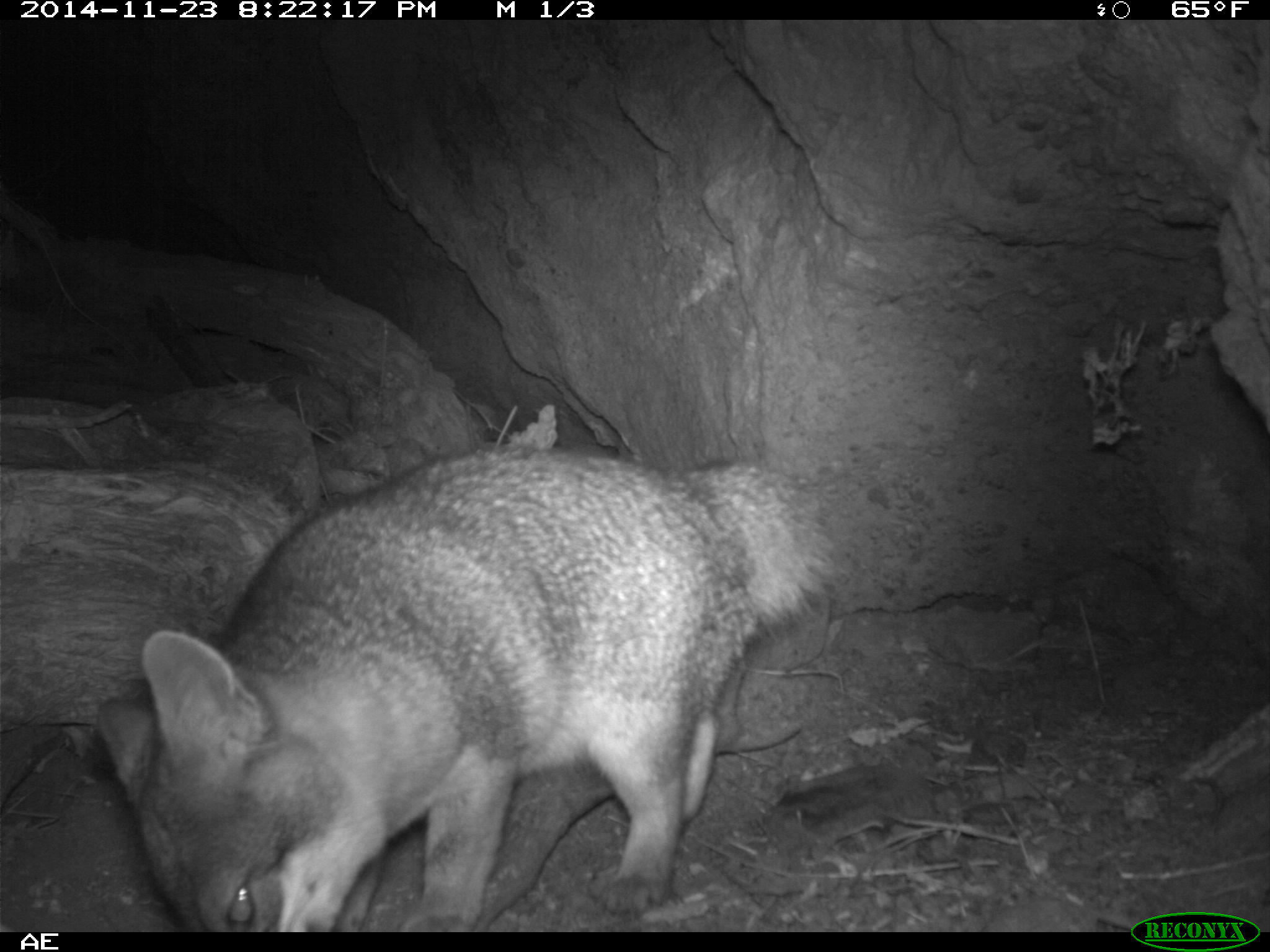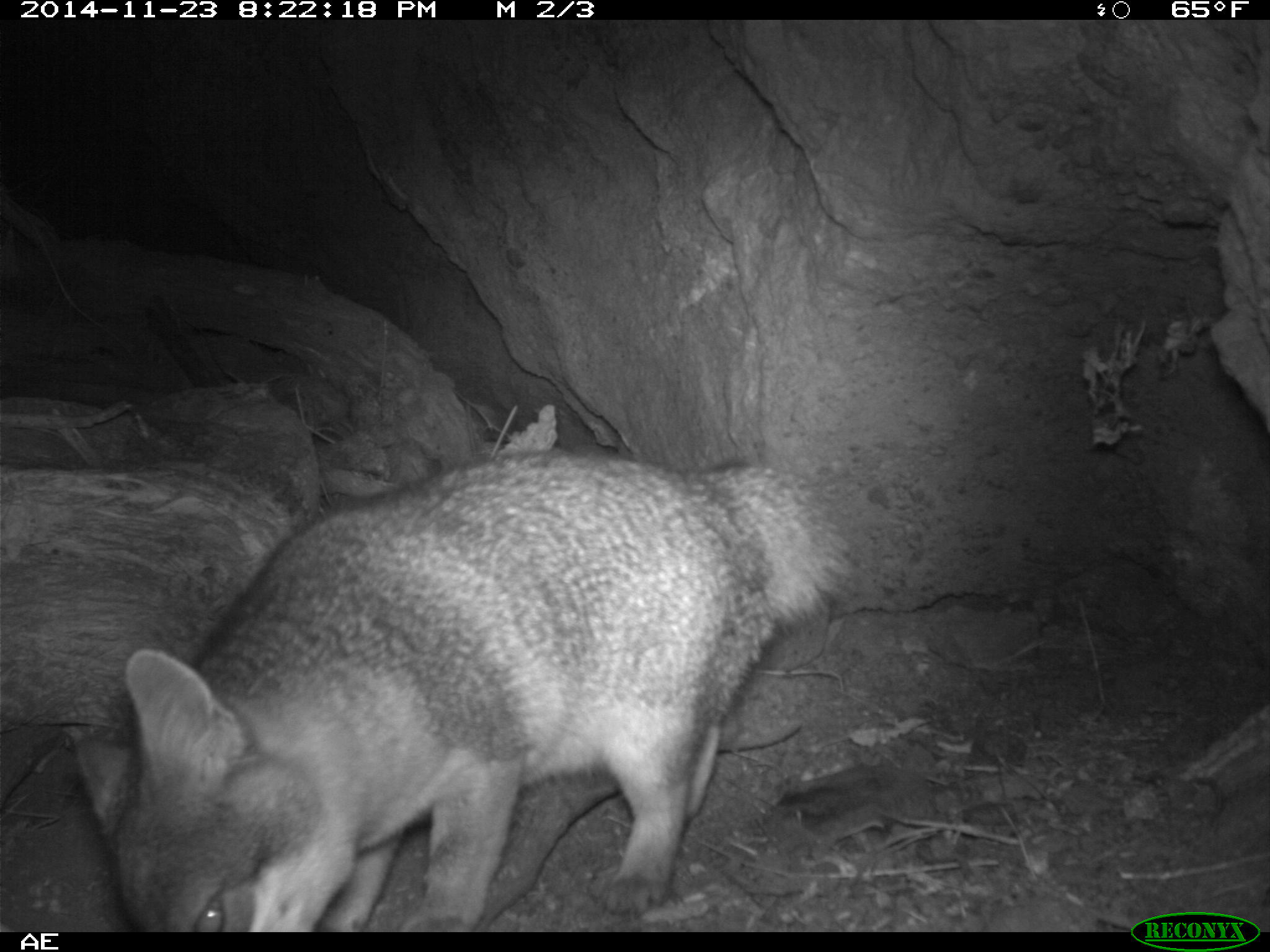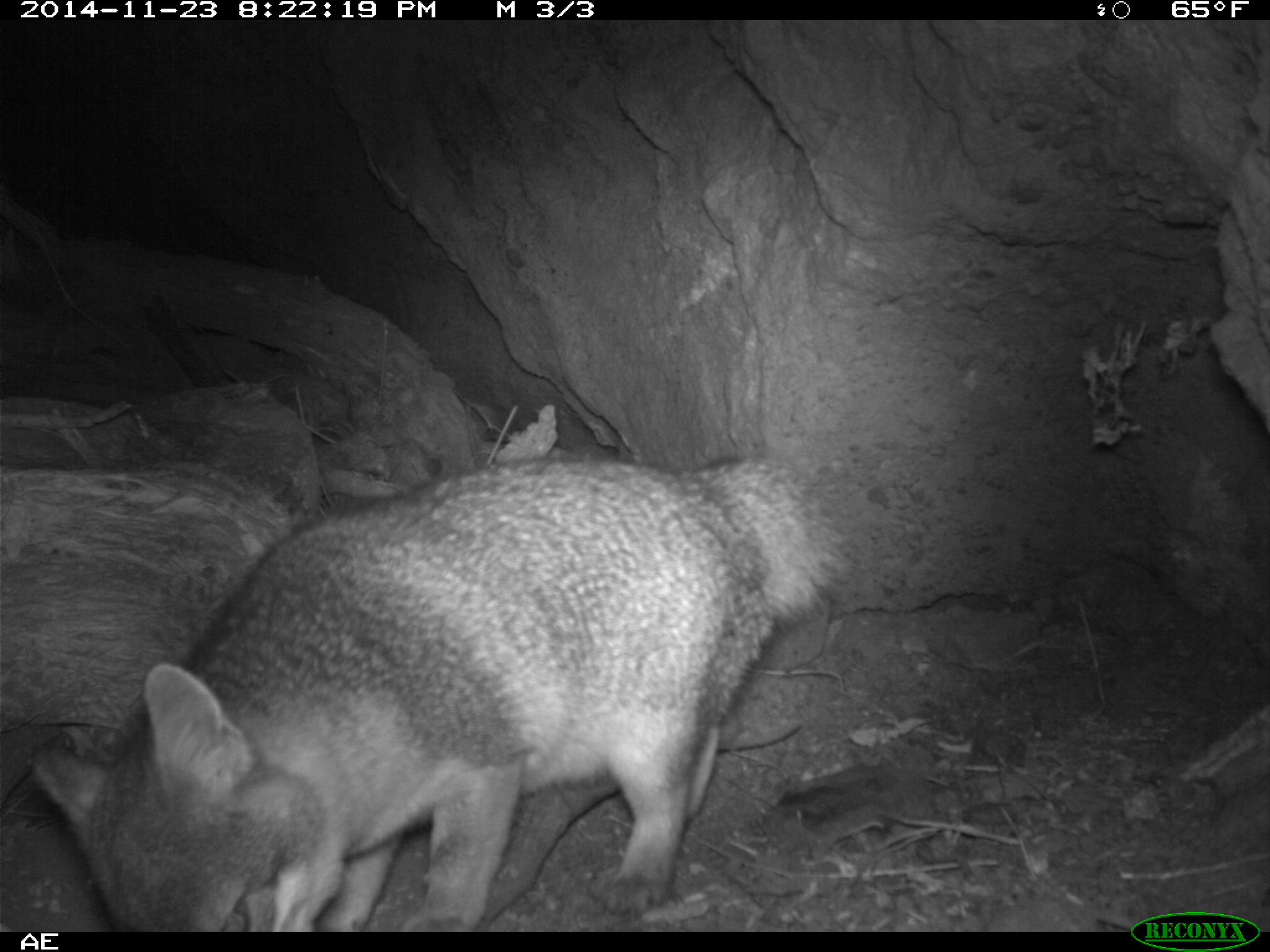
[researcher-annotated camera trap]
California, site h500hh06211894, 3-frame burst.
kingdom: Animalia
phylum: Chordata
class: Mammalia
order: Carnivora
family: Canidae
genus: Urocyon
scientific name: Urocyon littoralis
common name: island fox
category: fox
Fox (island fox) (Urocyon littoralis).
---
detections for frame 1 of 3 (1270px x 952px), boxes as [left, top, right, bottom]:
fox: [98, 439, 838, 933]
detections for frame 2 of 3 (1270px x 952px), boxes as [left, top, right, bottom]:
fox: [73, 447, 854, 932]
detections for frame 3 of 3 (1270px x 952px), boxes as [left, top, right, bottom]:
fox: [30, 454, 855, 931]